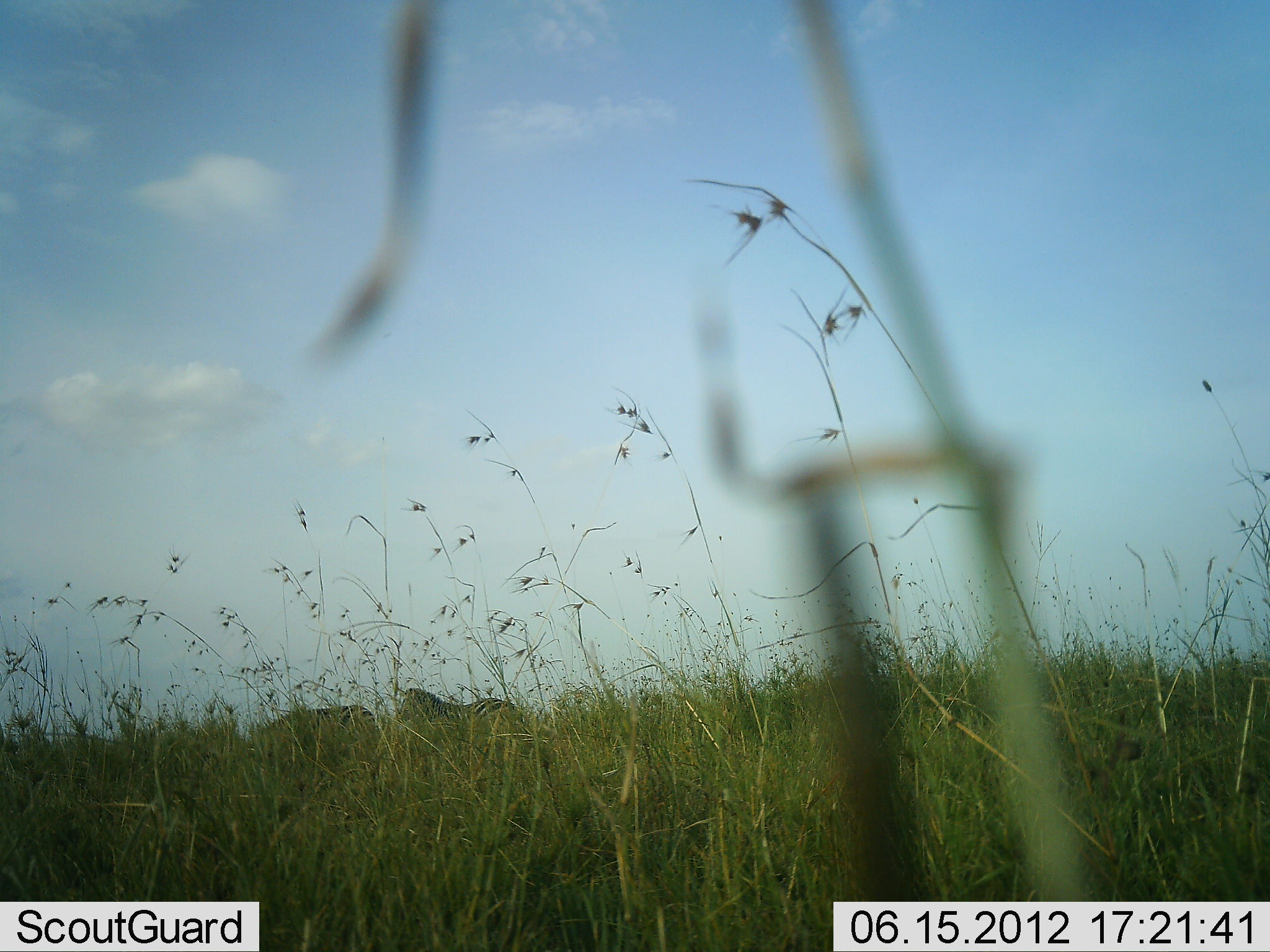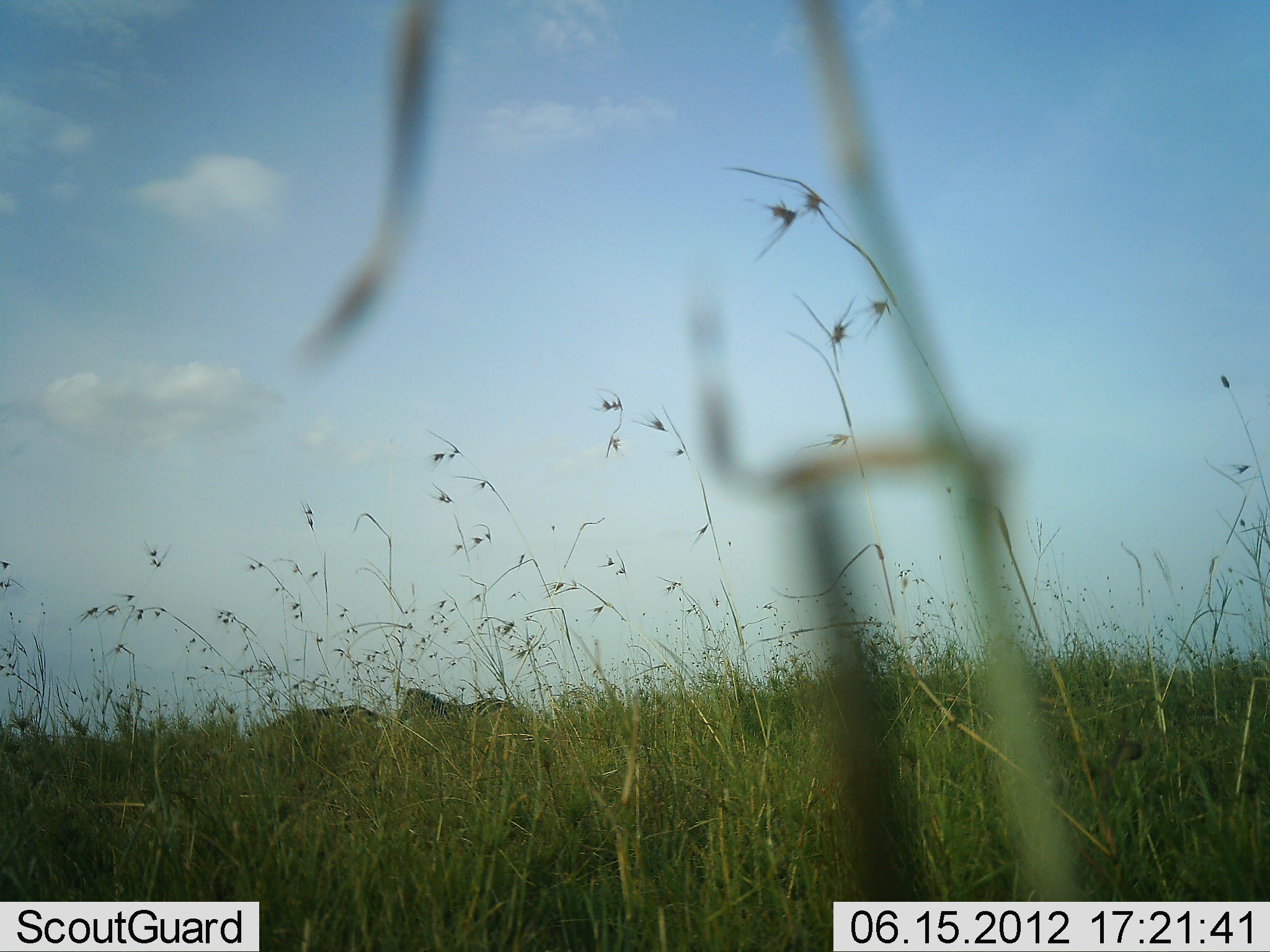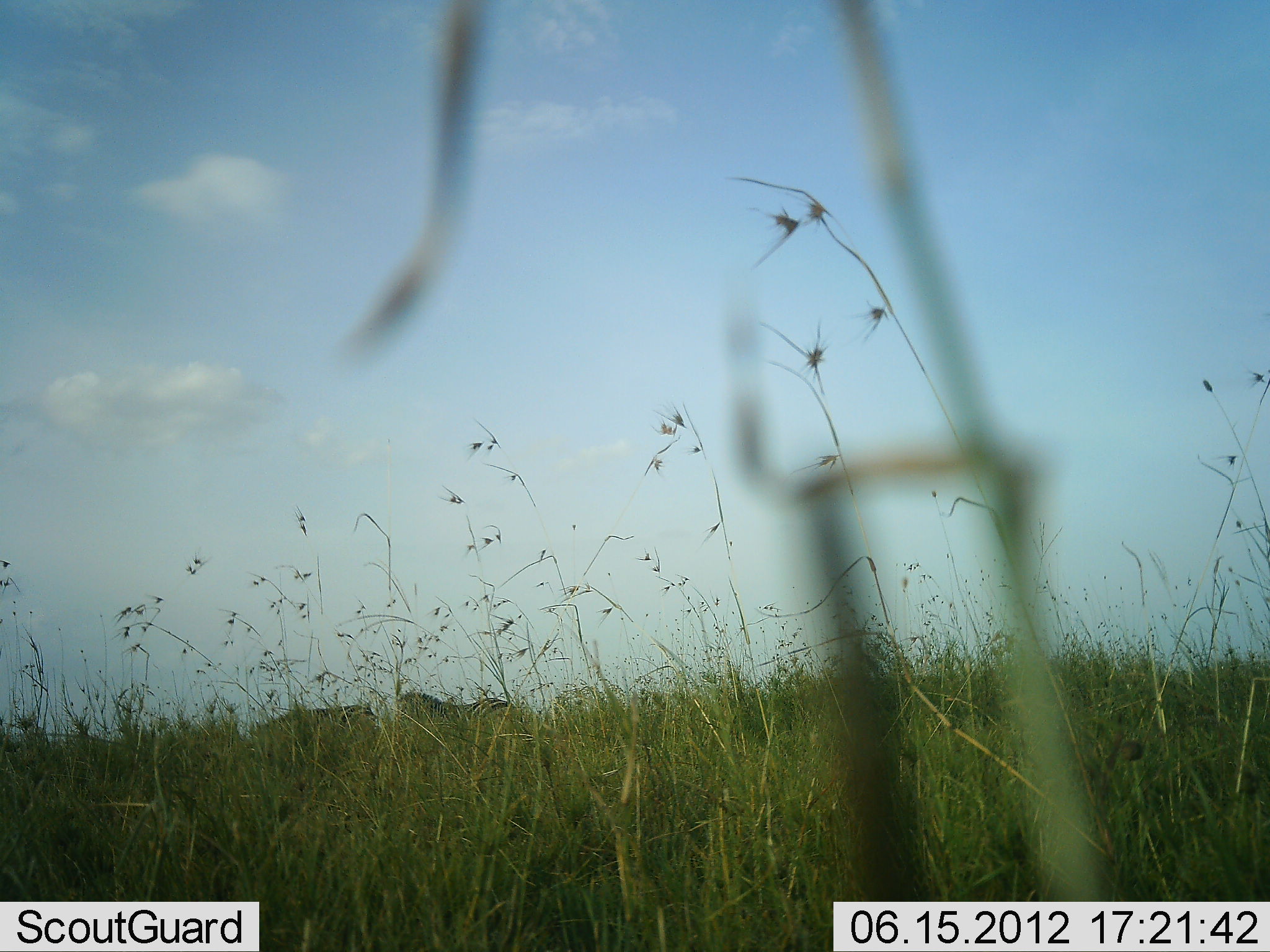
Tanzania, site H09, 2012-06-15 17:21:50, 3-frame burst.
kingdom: Animalia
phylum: Chordata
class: Mammalia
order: Perissodactyla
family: Equidae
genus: Equus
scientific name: Equus quagga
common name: plains zebra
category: zebra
Zebra (plains zebra) (Equus quagga), count 2. Behavior (volunteer vote fractions): standing 80%, resting 0%, moving 0%, interacting 0%. Young present (vote fraction): 0%. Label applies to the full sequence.